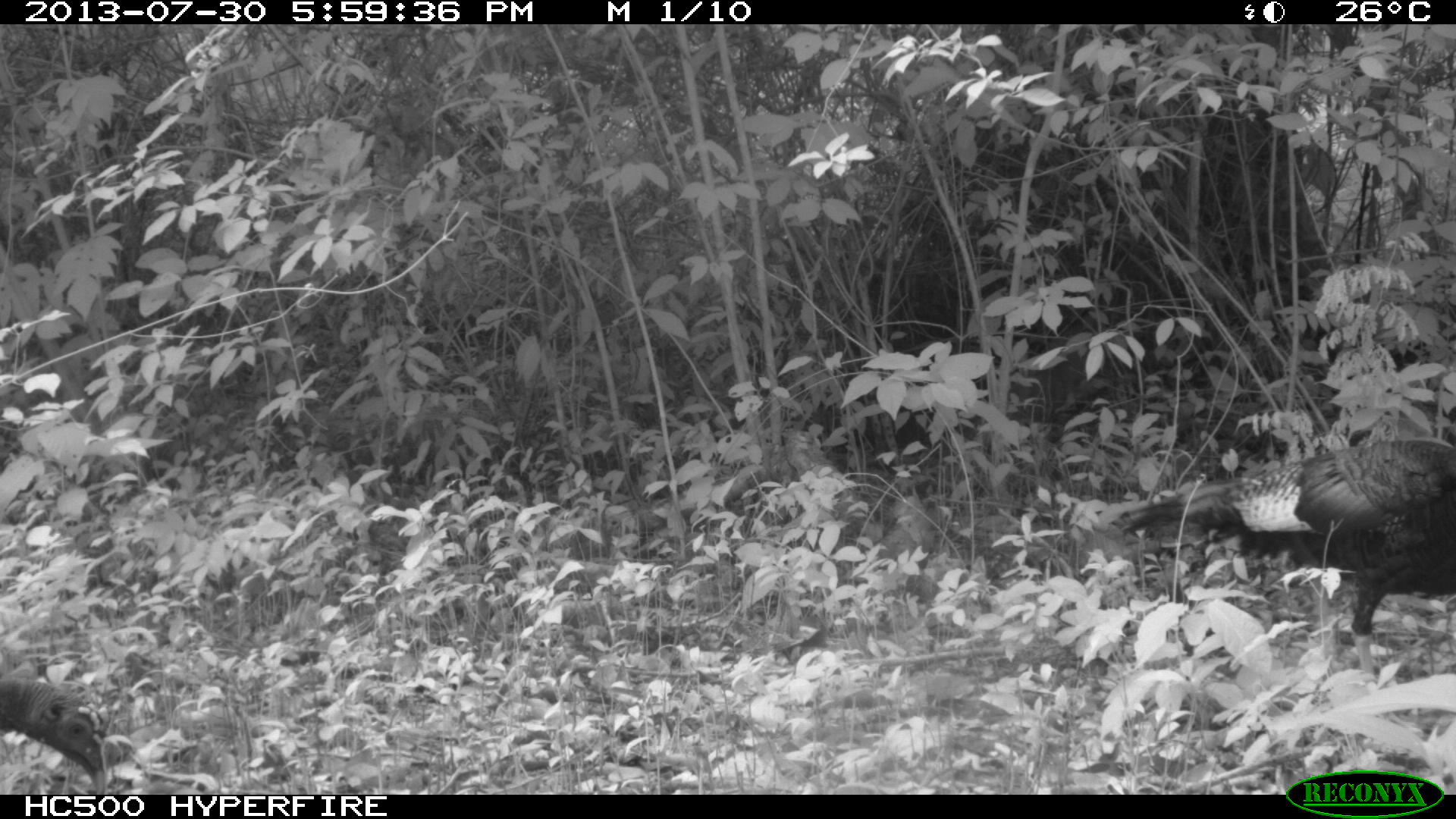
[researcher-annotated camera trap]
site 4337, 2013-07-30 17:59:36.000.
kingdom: Animalia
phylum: Chordata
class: Aves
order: Galliformes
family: Phasianidae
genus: Meleagris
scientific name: Meleagris ocellata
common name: ocellated turkey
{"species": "Meleagris ocellata (ocellated turkey)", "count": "1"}